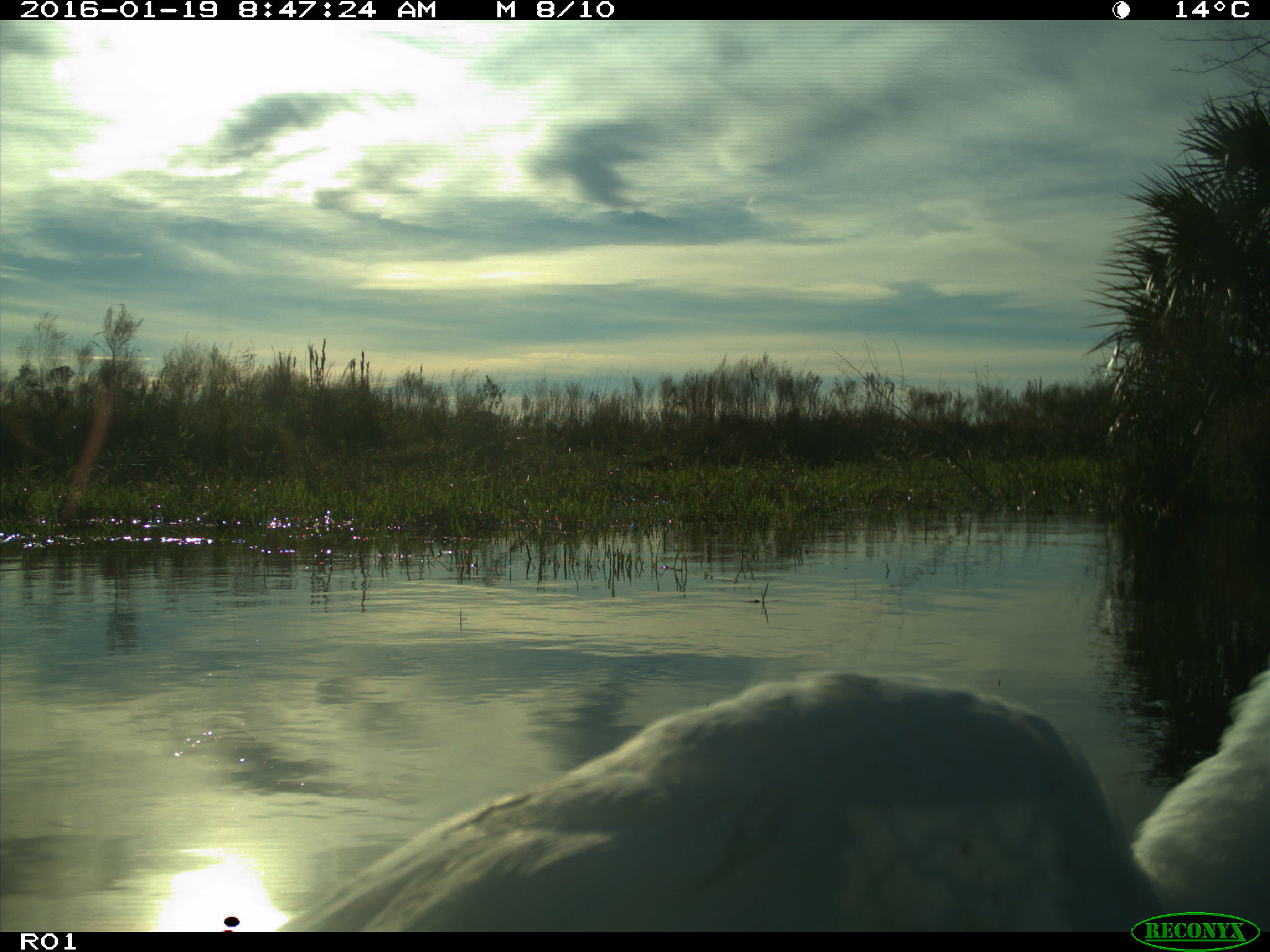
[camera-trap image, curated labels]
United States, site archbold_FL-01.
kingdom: Animalia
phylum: Chordata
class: Aves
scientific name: Aves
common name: birds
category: unidentified bird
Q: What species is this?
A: Unidentified bird (birds) (Aves).